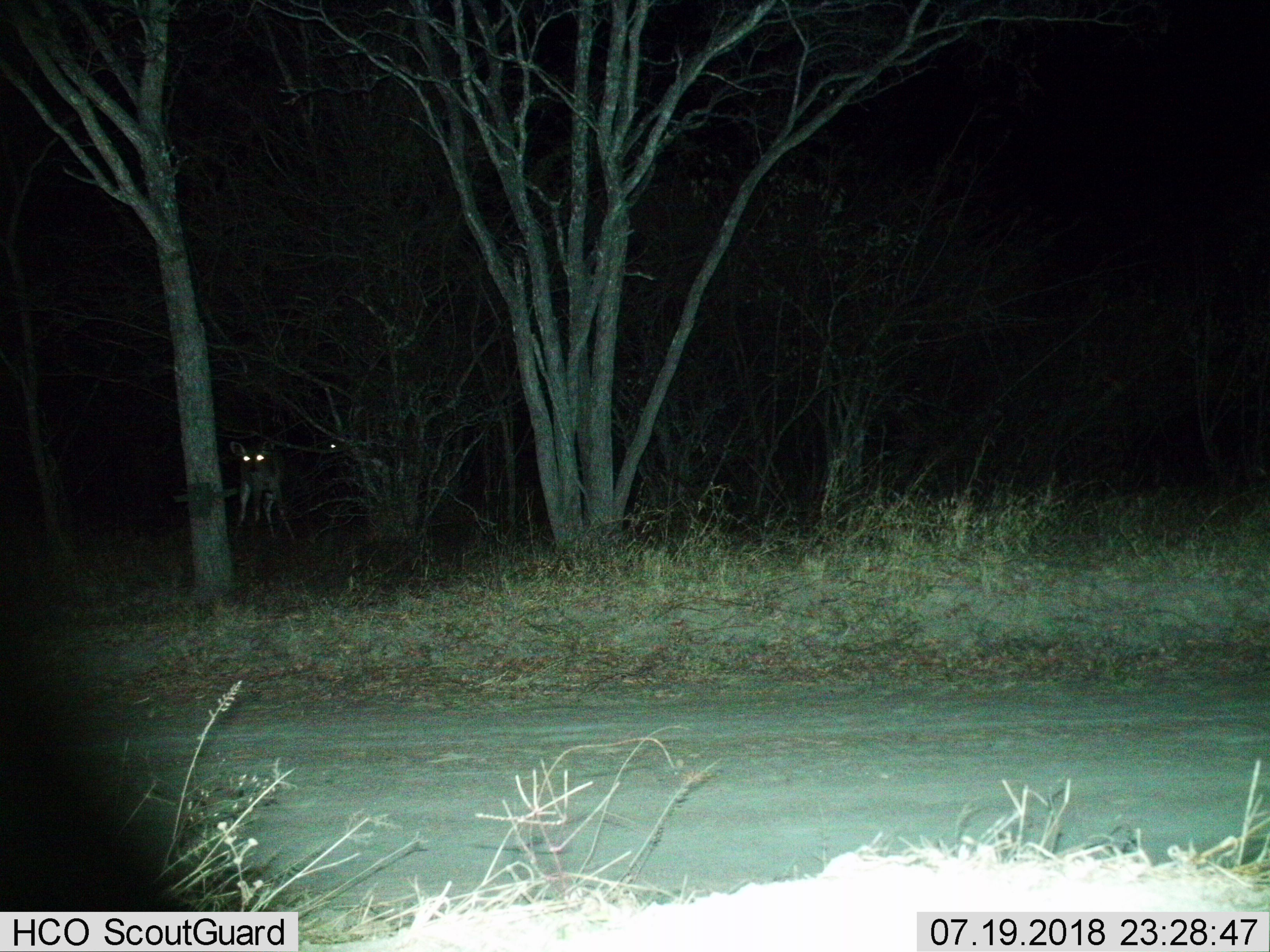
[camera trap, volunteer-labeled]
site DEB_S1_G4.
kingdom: Animalia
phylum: Chordata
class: Mammalia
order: Artiodactyla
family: Bovidae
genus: Aepyceros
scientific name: Aepyceros melampus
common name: impala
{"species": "impala (Aepyceros melampus)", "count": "2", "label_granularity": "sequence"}